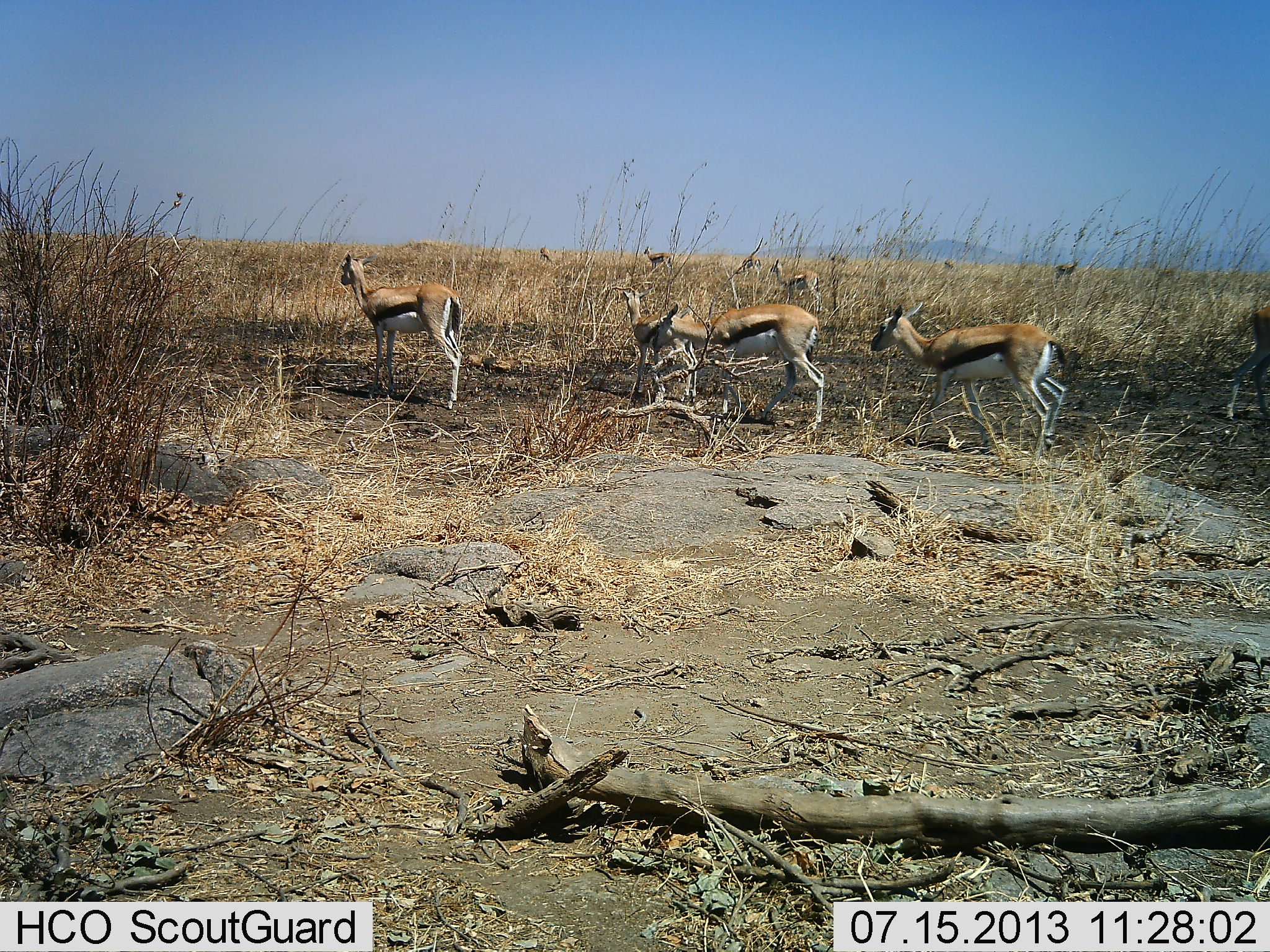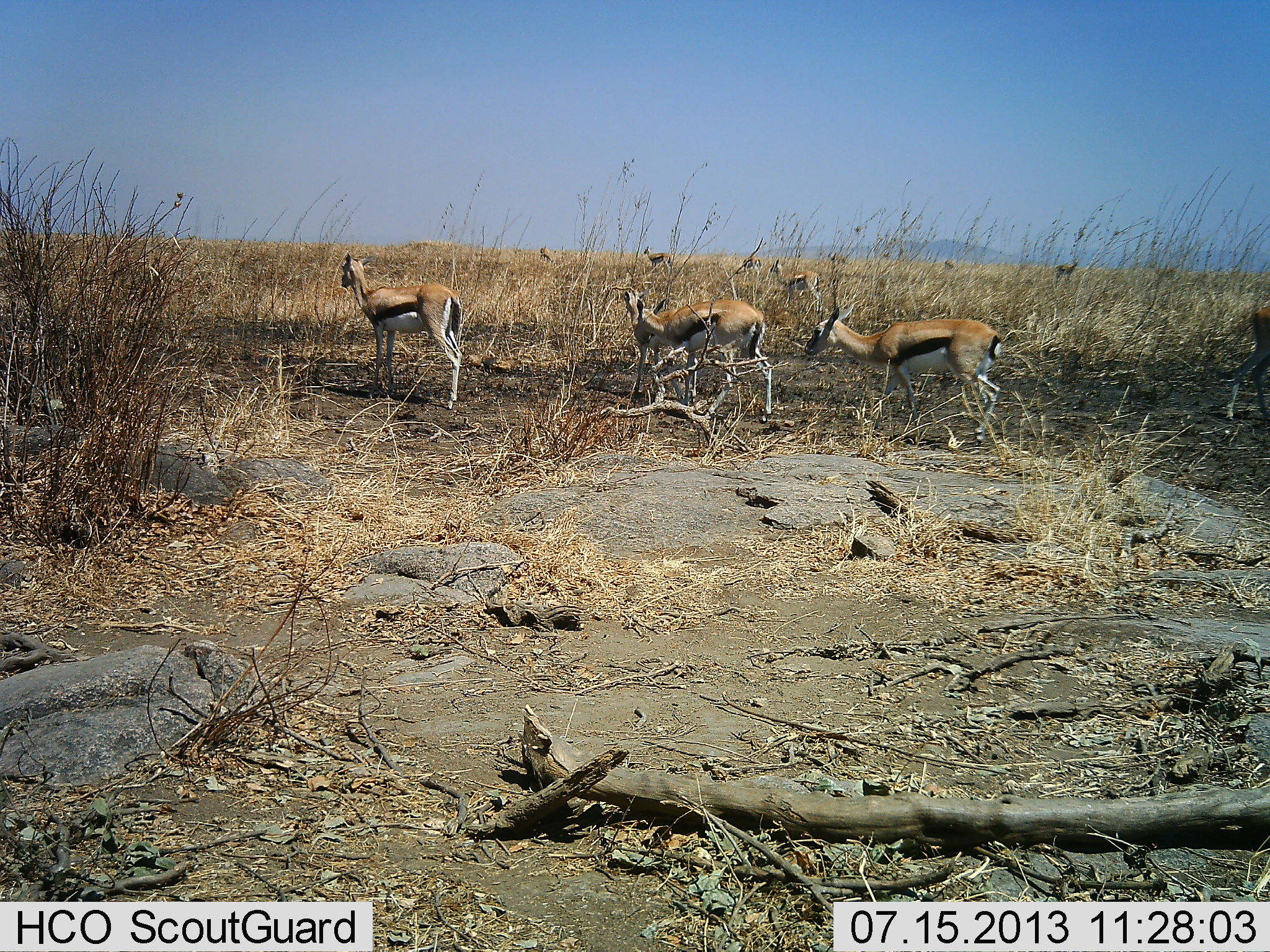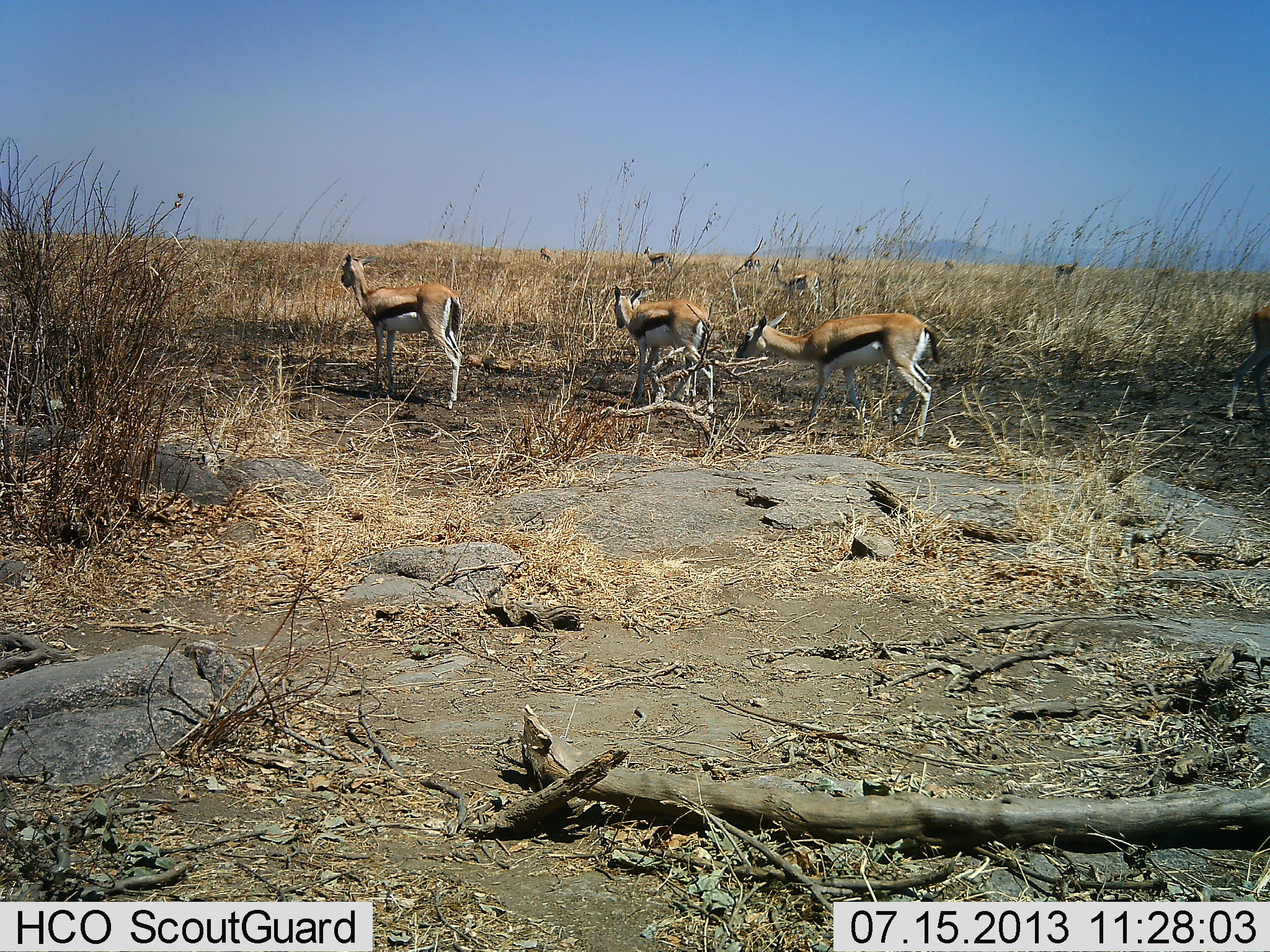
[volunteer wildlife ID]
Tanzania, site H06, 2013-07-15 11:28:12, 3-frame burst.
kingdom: Animalia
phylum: Chordata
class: Mammalia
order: Artiodactyla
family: Bovidae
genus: Eudorcas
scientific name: Eudorcas thomsonii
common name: thomson's gazelle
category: gazellethomsons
Gazellethomsons (thomson's gazelle) (Eudorcas thomsonii), count 10. Behavior (volunteer vote fractions): standing 81%, resting 0%, moving 81%, interacting 0%. Young present (vote fraction): 24%. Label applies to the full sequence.